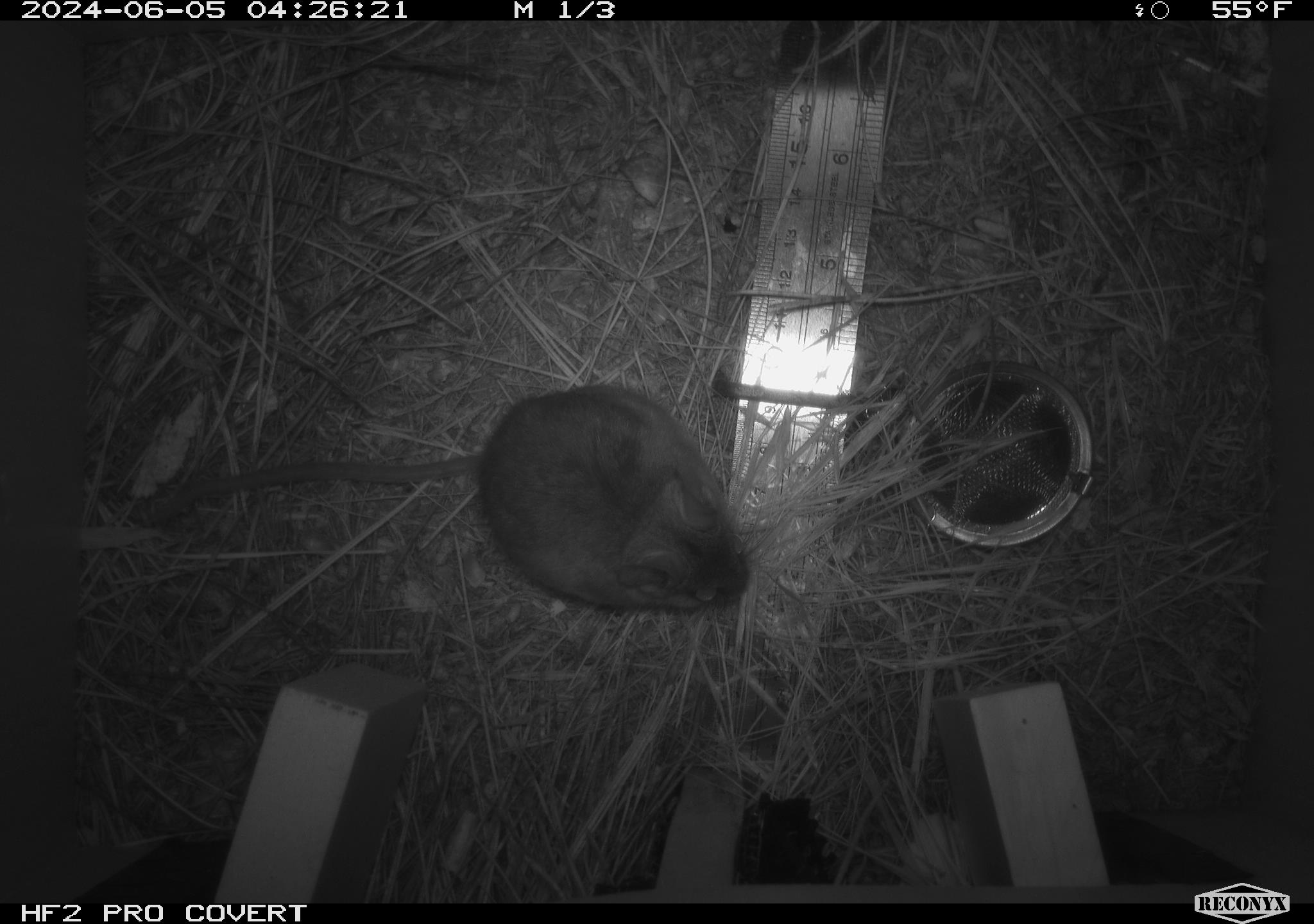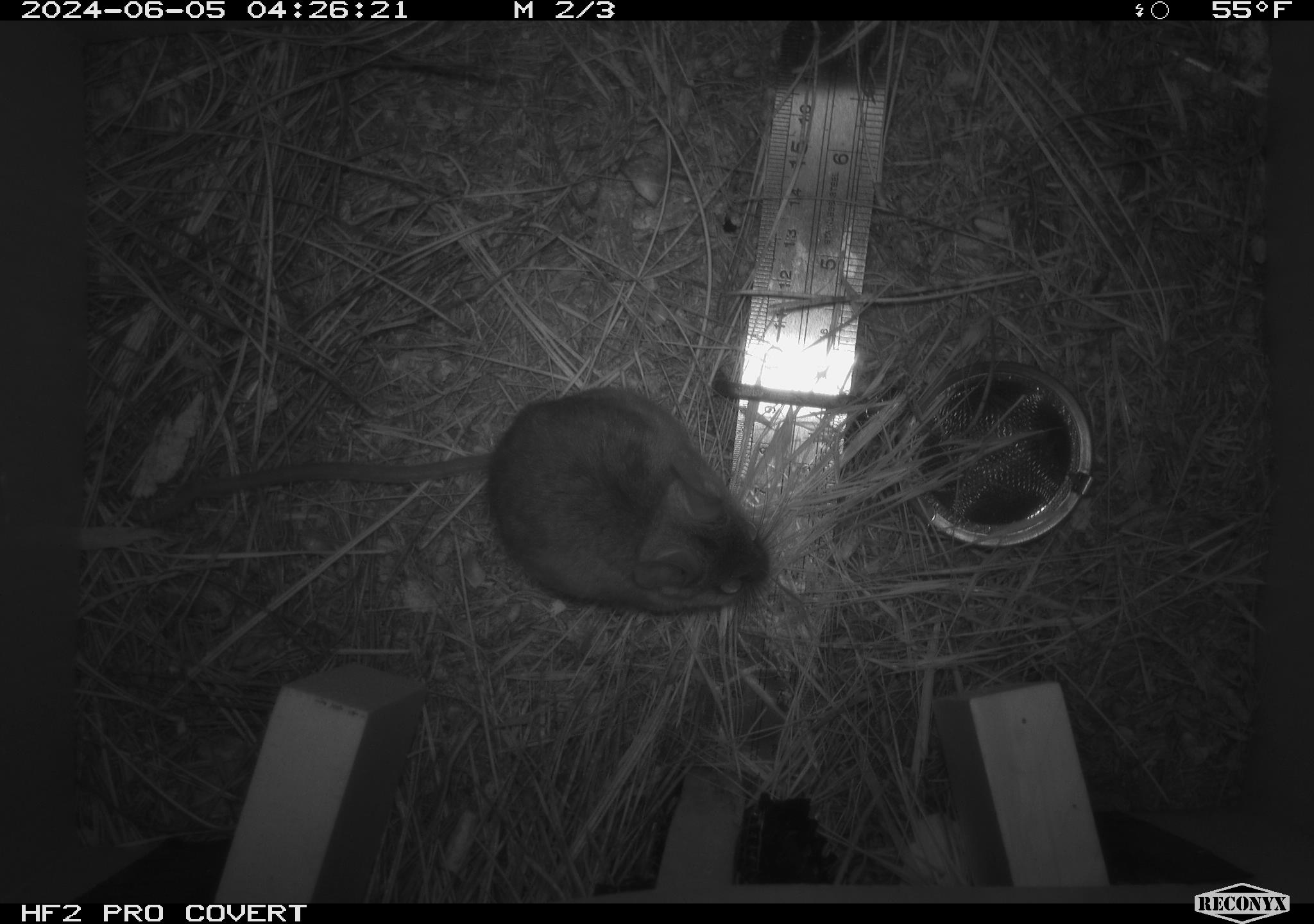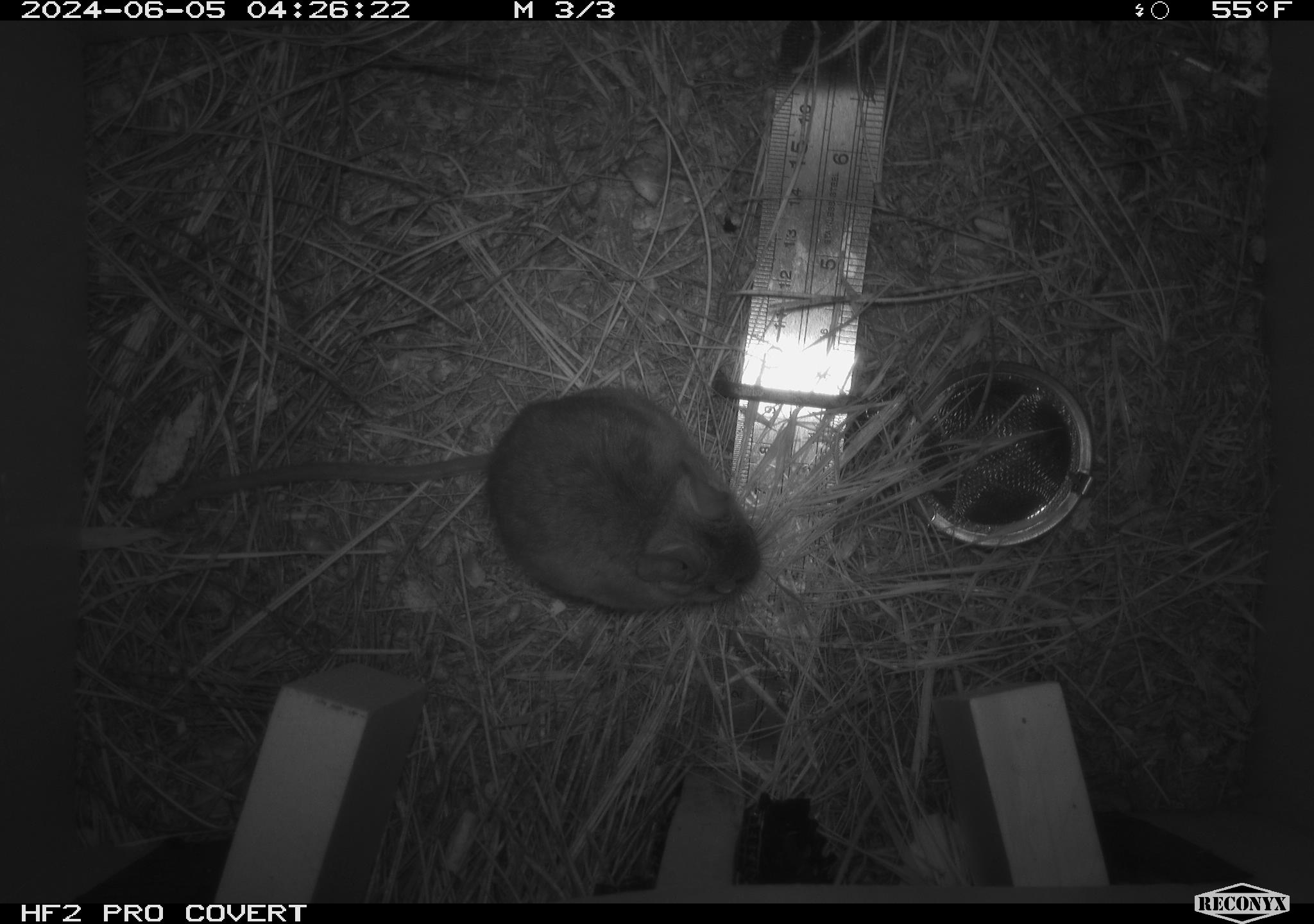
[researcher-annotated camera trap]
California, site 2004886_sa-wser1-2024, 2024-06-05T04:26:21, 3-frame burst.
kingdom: Animalia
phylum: Chordata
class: Mammalia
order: Rodentia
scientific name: Rodentia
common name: mouse species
Mouse species (Rodentia).